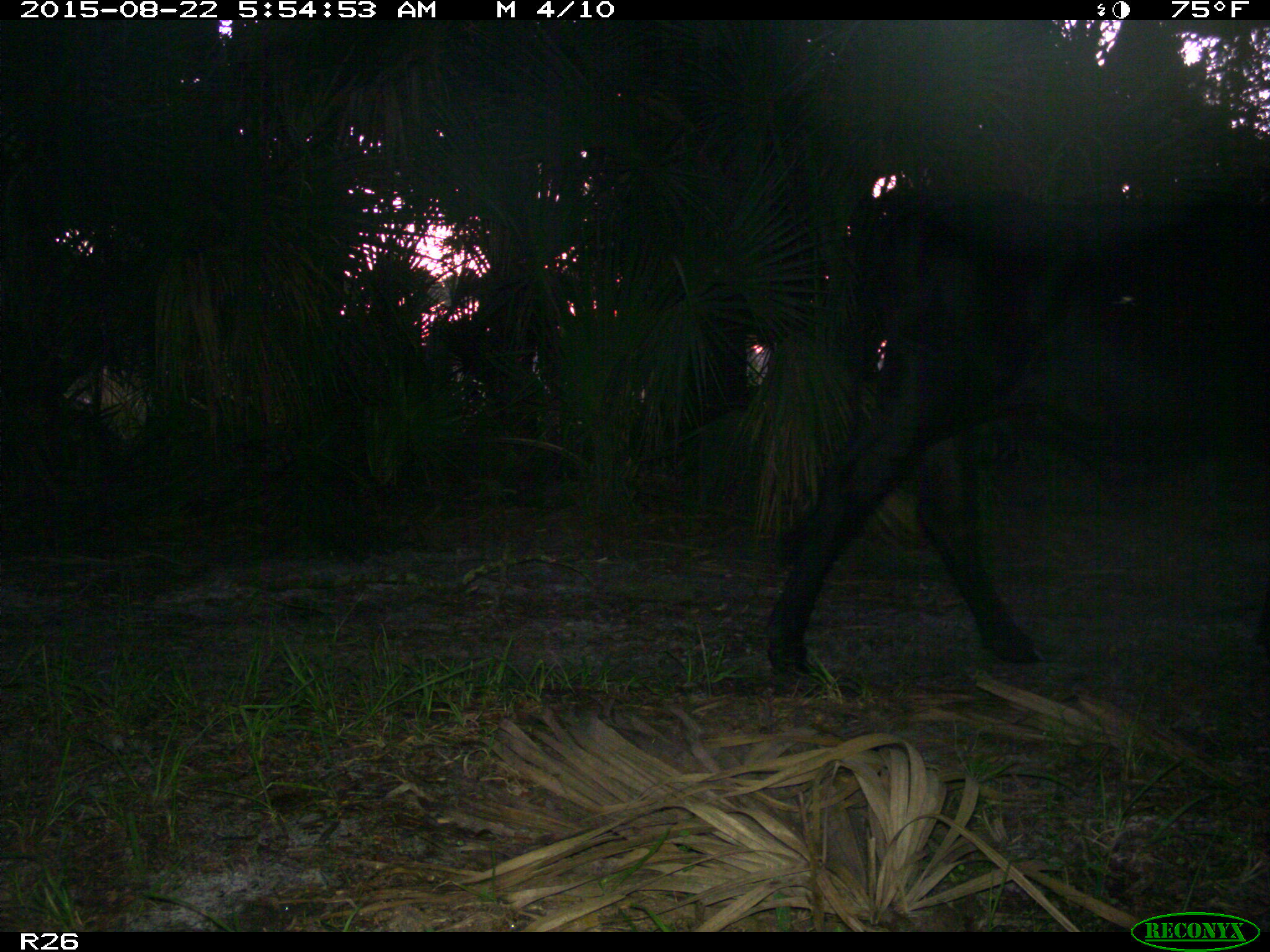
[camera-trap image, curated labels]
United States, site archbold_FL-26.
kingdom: Animalia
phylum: Chordata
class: Mammalia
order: Artiodactyla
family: Bovidae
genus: Bos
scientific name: Bos taurus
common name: domestic cow